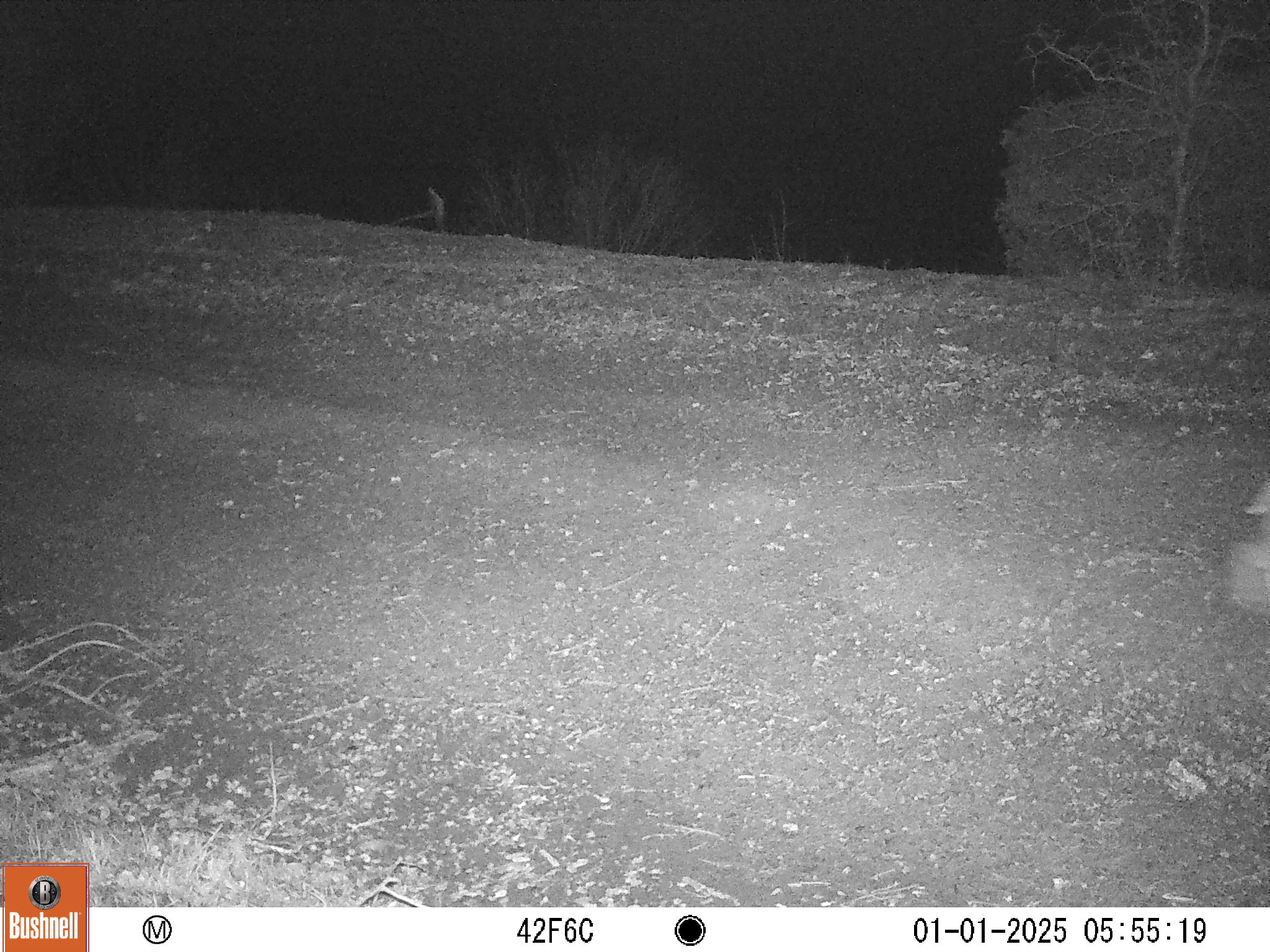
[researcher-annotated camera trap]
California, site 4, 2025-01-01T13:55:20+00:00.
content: unidentified animal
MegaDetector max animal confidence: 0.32